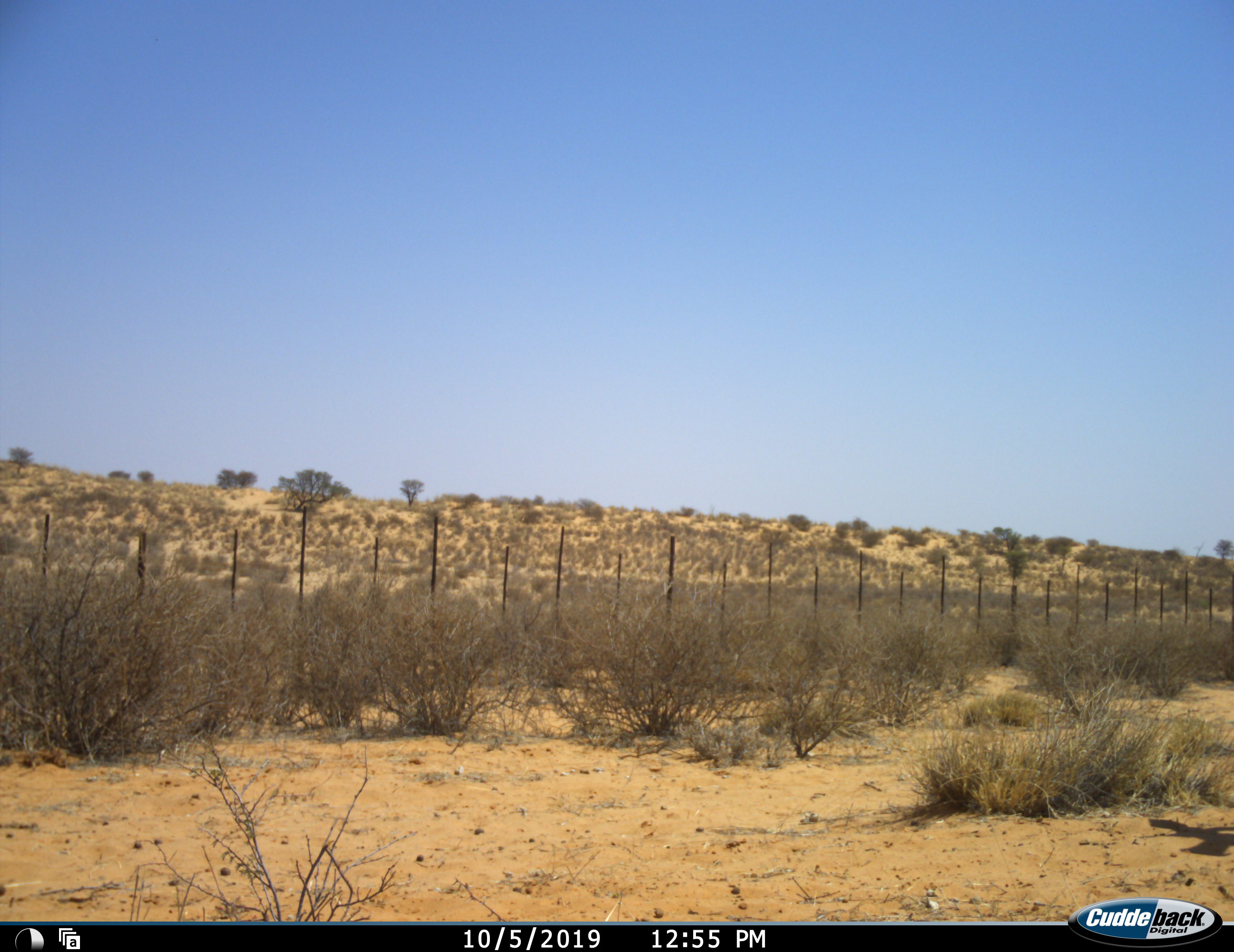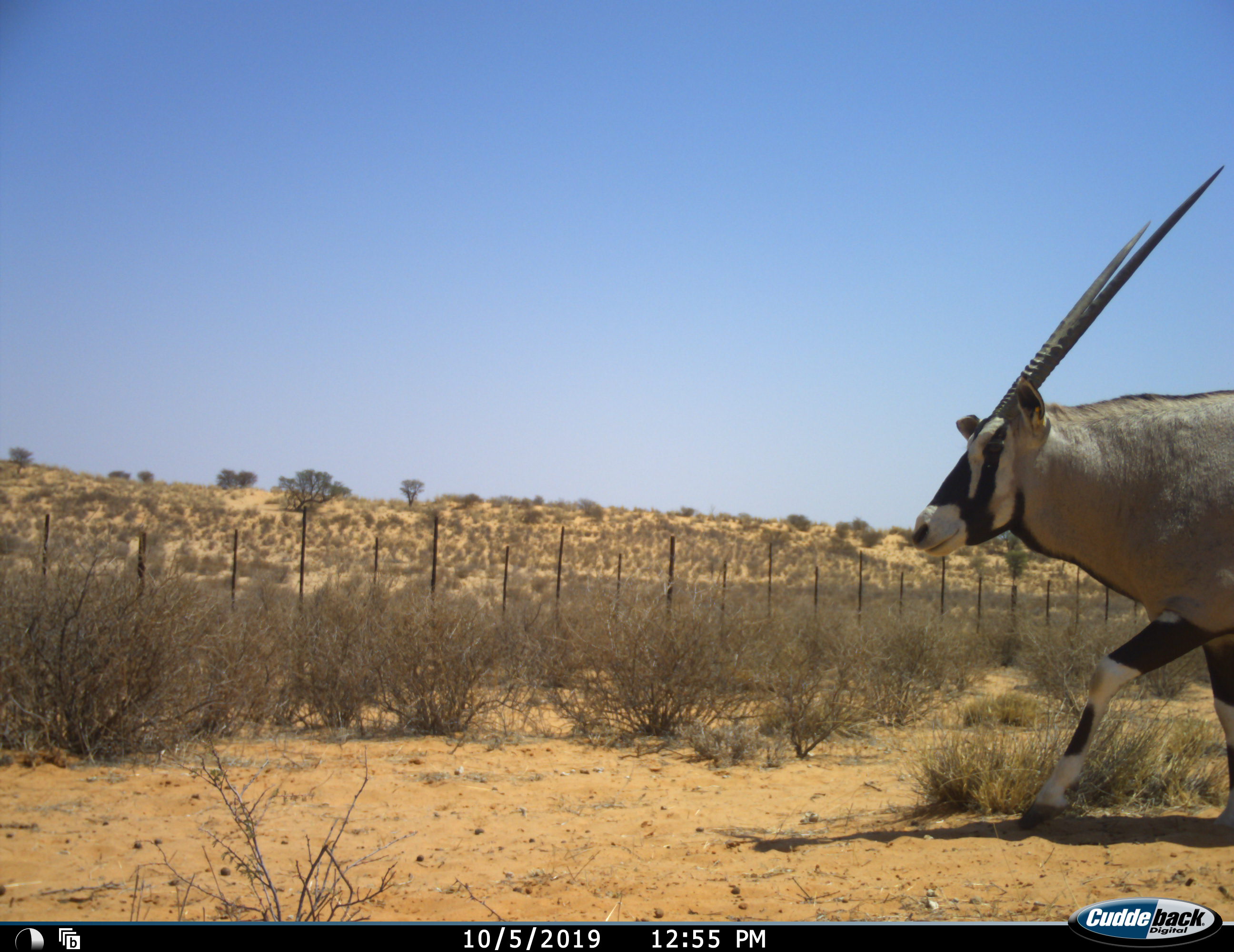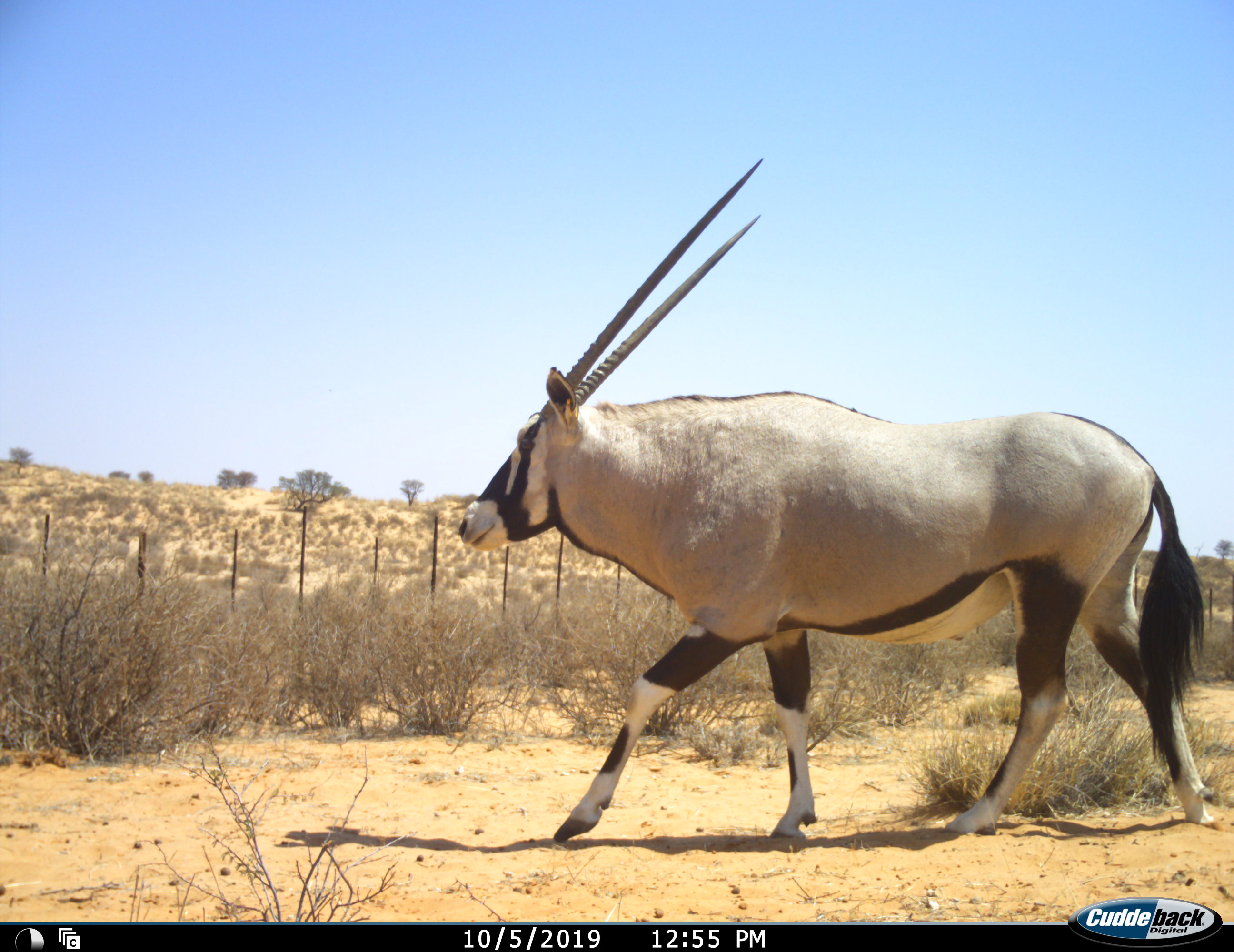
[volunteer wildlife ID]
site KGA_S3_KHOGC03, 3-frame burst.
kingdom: Animalia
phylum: Chordata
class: Mammalia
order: Artiodactyla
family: Bovidae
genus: Oryx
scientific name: Oryx gazella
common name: gemsbok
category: oryx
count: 1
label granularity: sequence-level